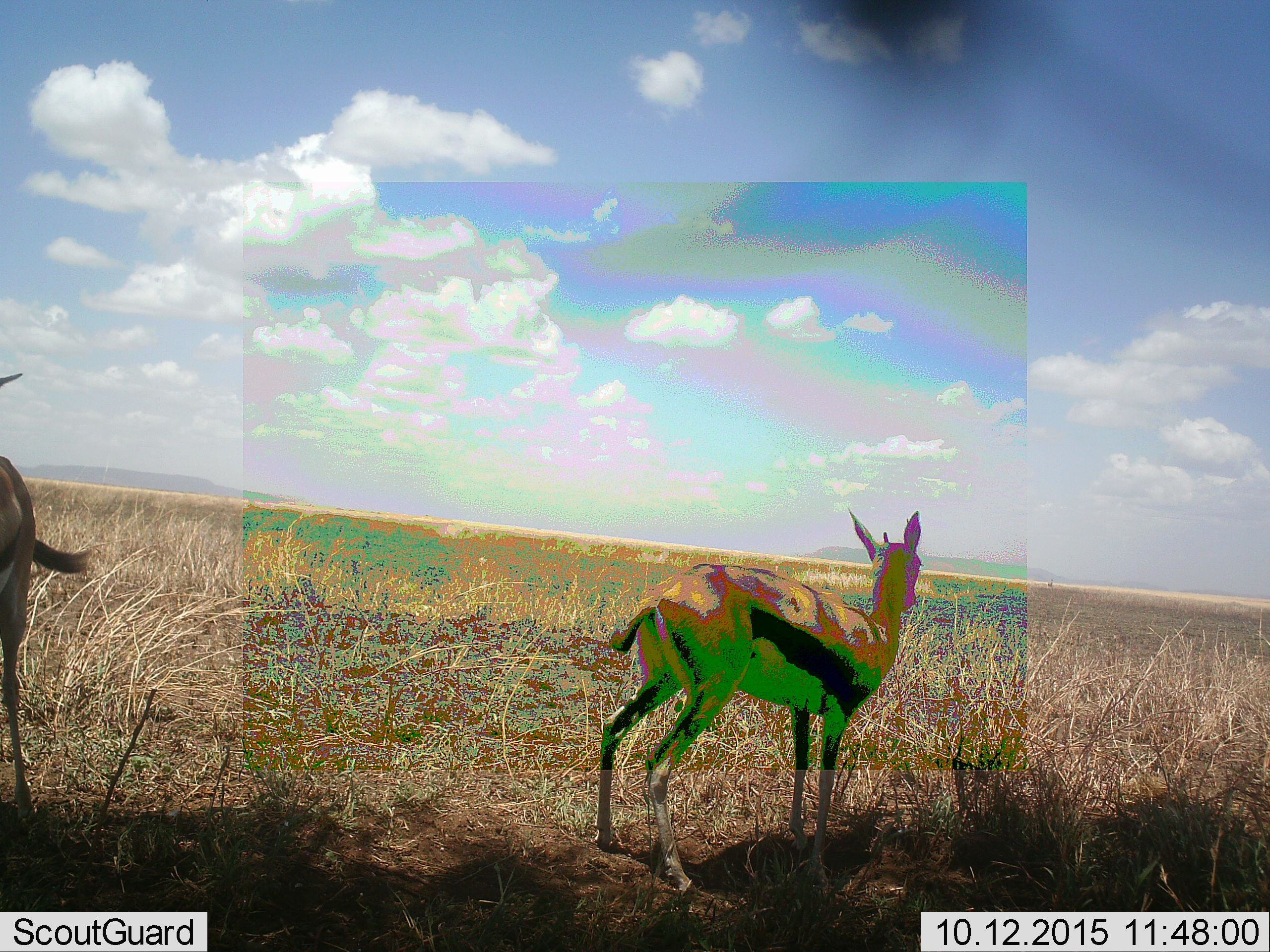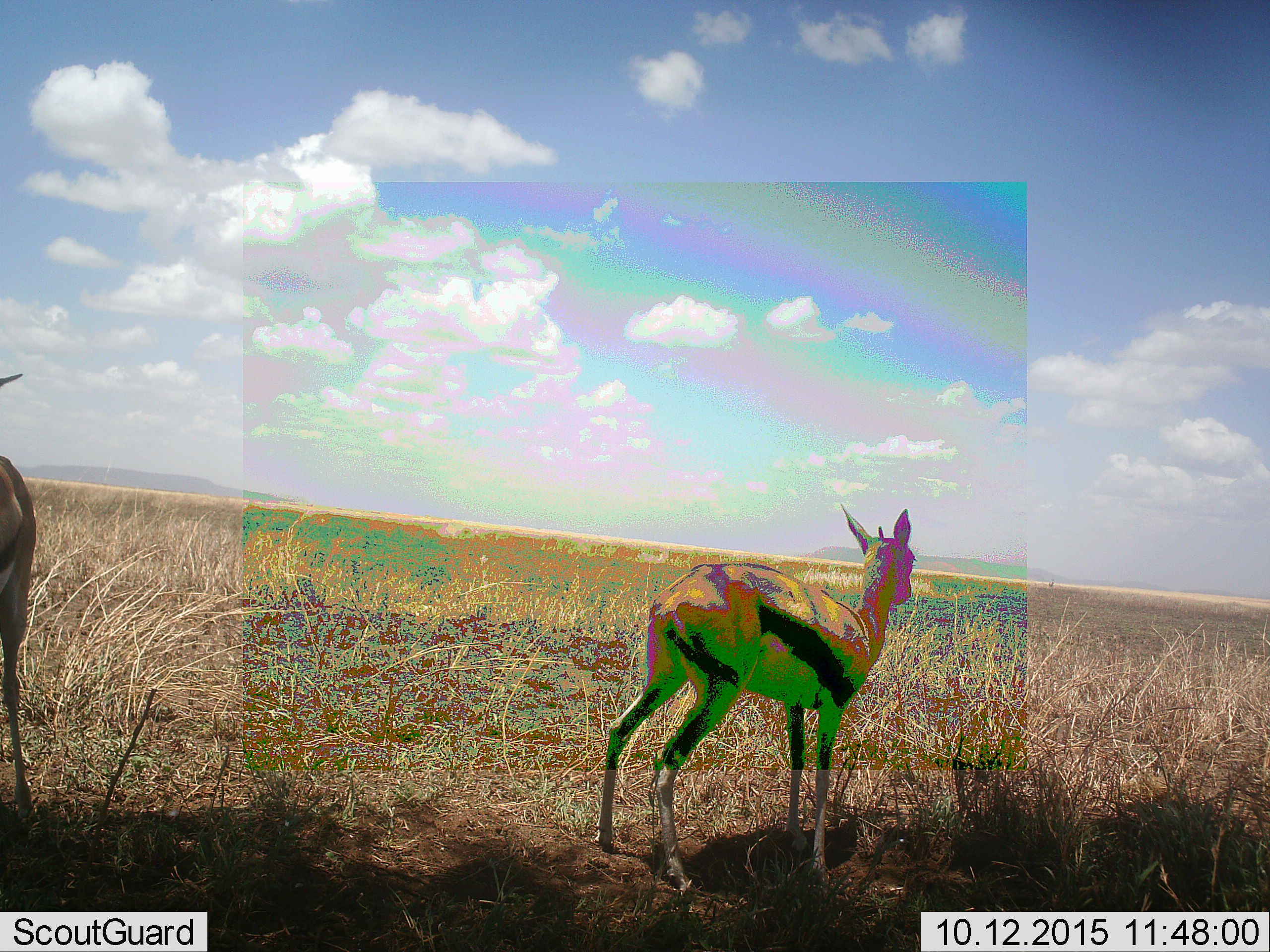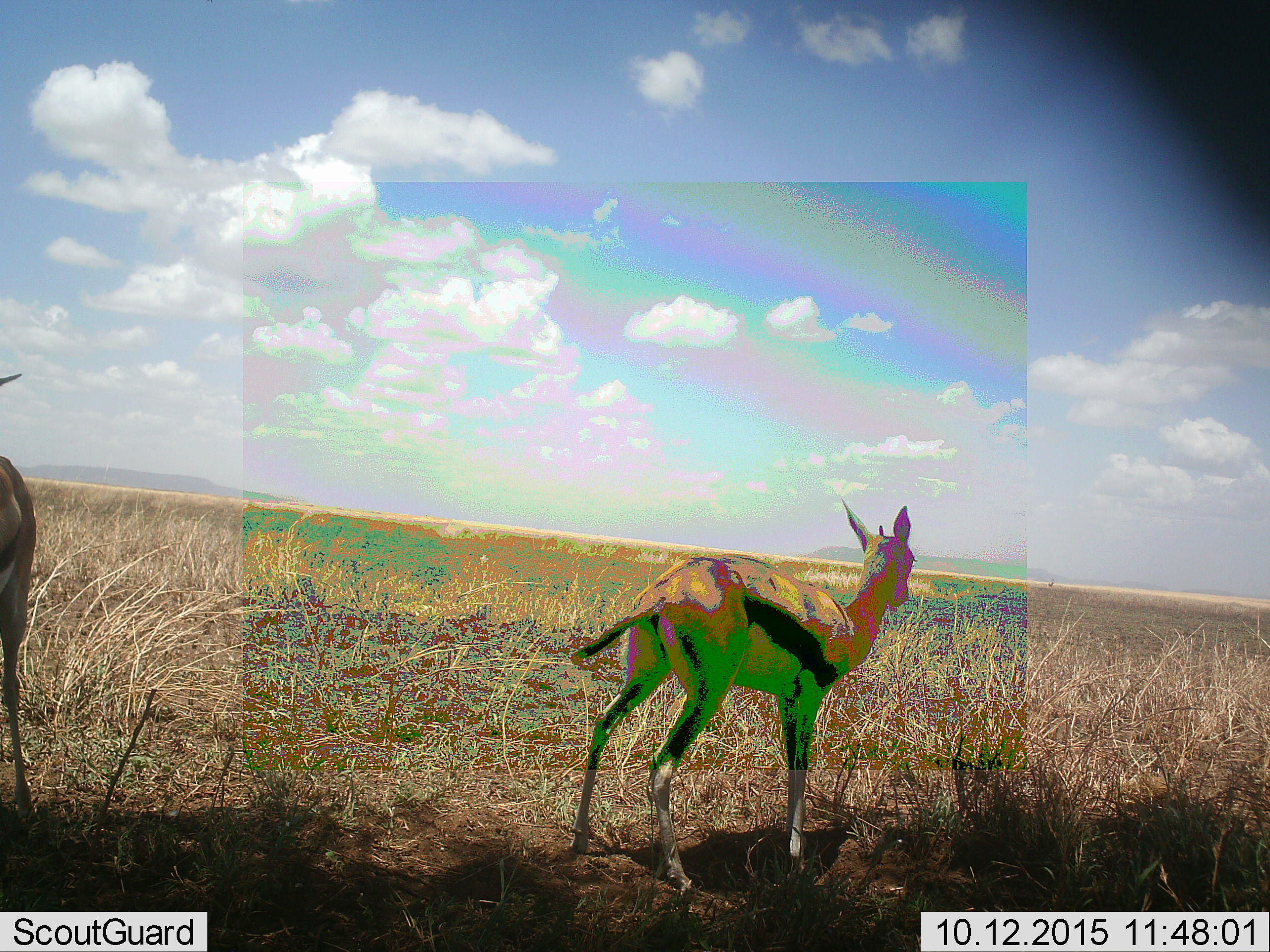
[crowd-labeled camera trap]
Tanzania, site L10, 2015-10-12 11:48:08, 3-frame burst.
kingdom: Animalia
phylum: Chordata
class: Mammalia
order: Artiodactyla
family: Bovidae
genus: Eudorcas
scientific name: Eudorcas thomsonii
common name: thomson's gazelle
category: gazellethomsons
Gazellethomsons (thomson's gazelle) (Eudorcas thomsonii), count 3. Behavior (volunteer vote fractions): standing 100%, resting 0%, moving 0%, interacting 0%. Young present (vote fraction): 20%. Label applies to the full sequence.